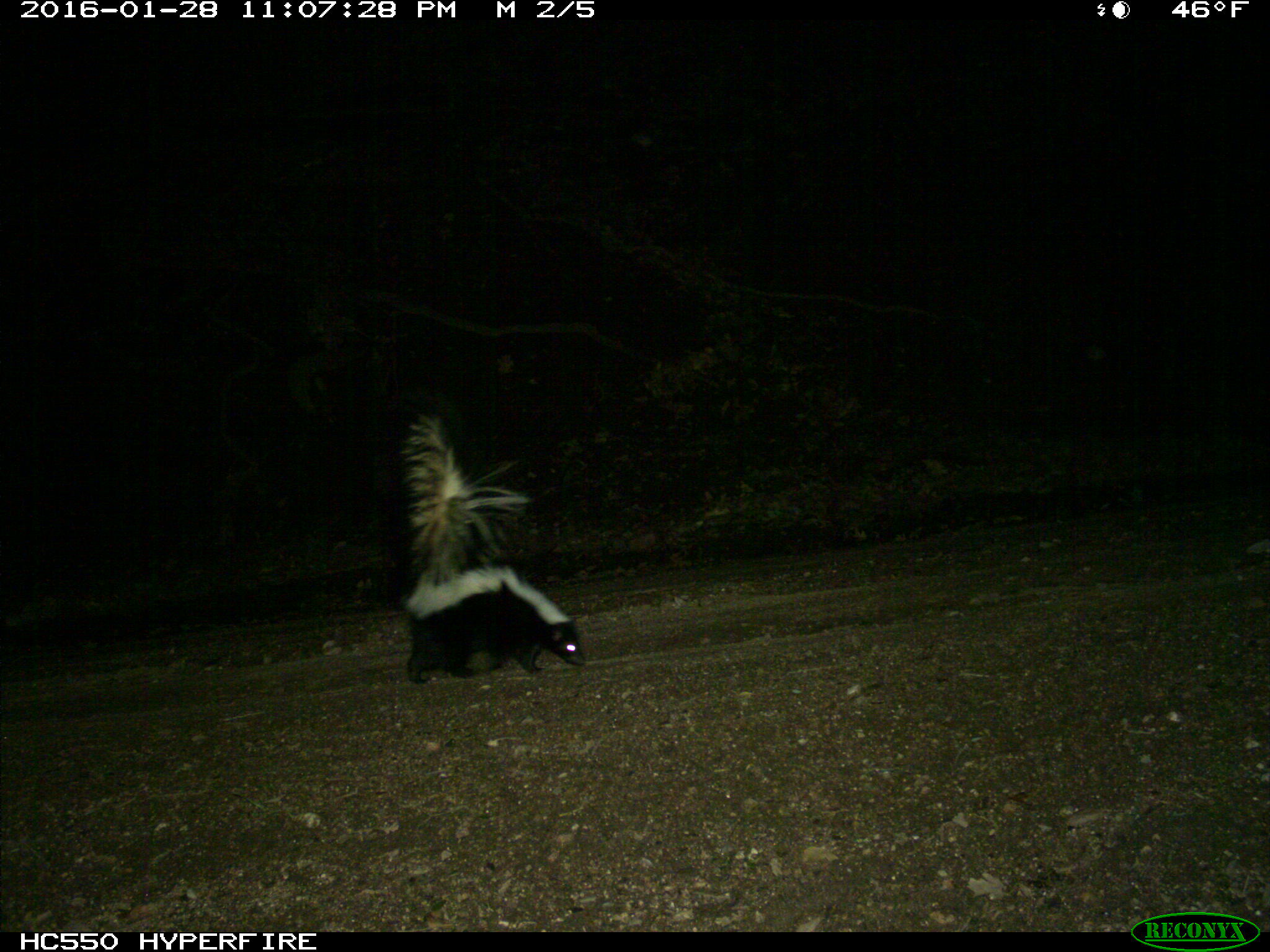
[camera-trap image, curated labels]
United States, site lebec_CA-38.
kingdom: Animalia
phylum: Chordata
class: Mammalia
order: Carnivora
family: Mephitidae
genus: Mephitis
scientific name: Mephitis mephitis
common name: striped skunk